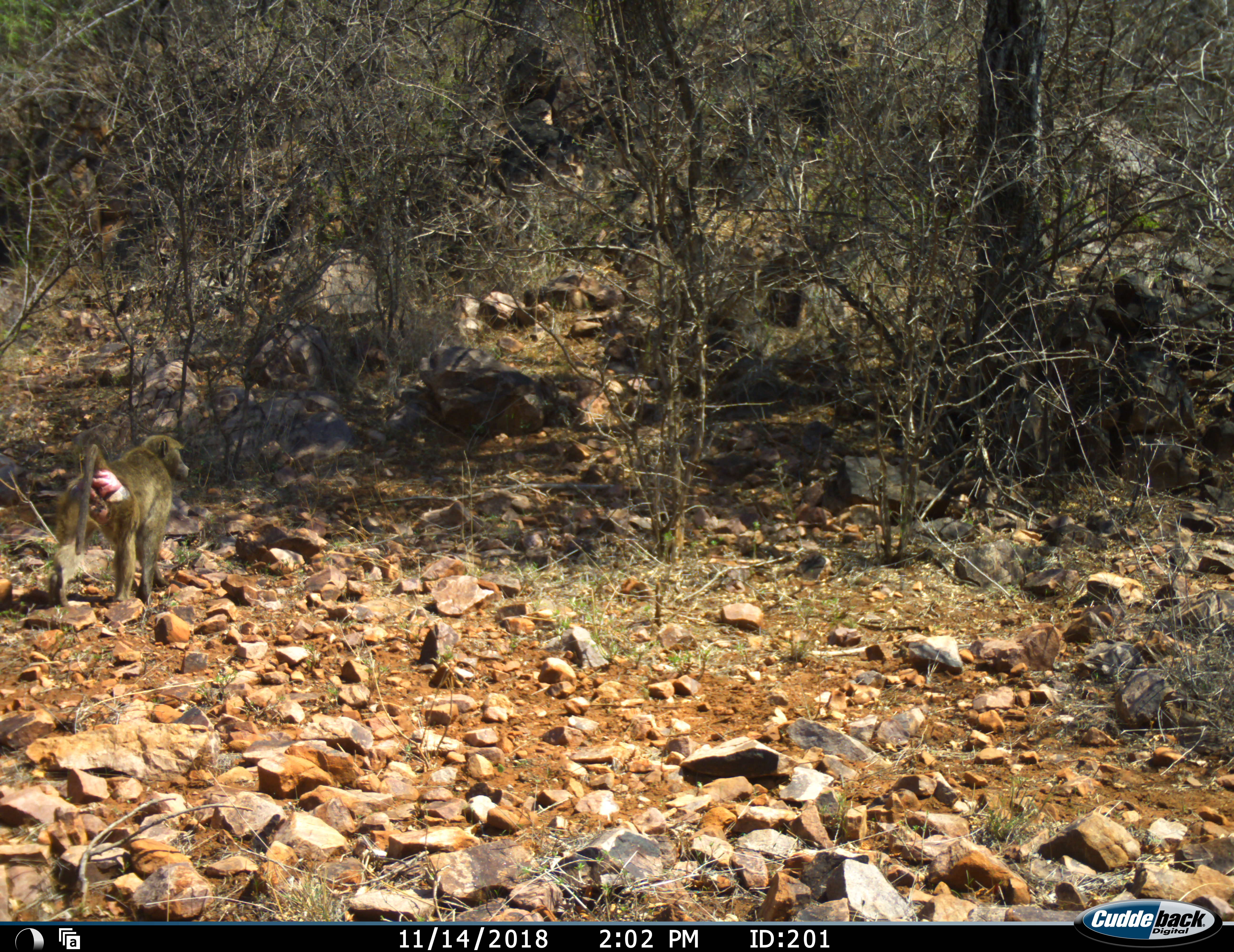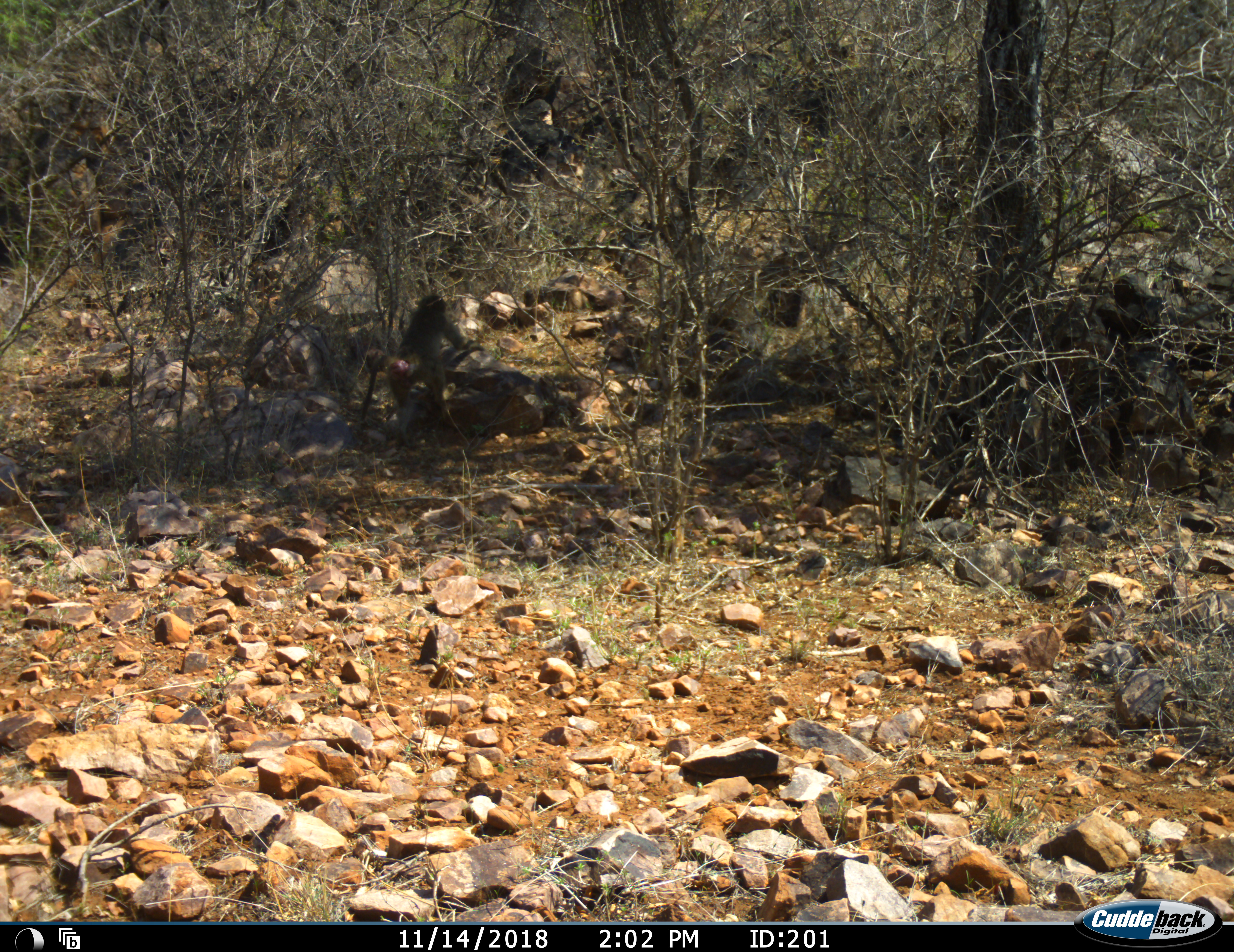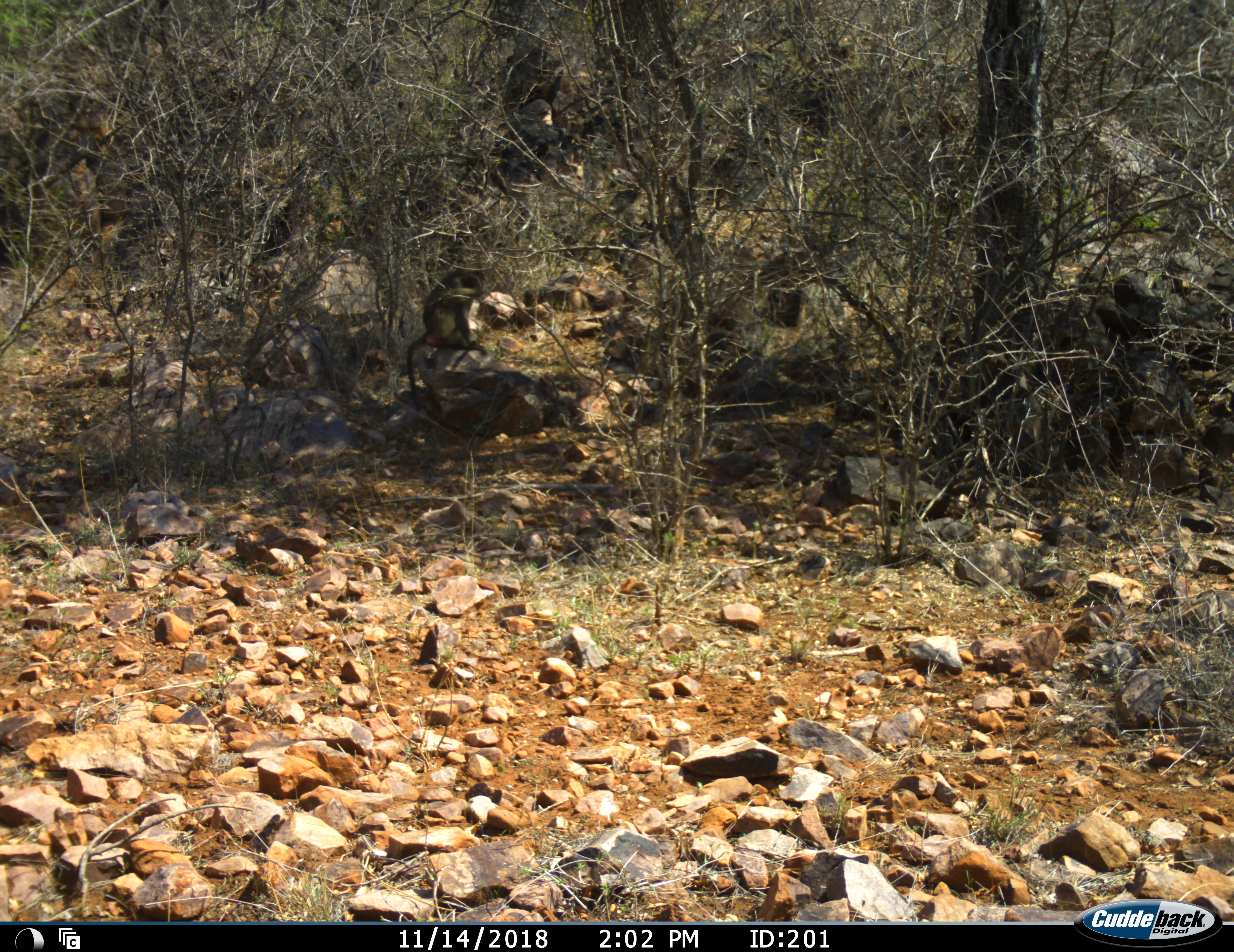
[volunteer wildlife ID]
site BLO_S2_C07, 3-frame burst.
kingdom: Animalia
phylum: Chordata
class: Mammalia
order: Primates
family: Cercopithecidae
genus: Papio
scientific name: Papio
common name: baboon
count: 1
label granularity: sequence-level